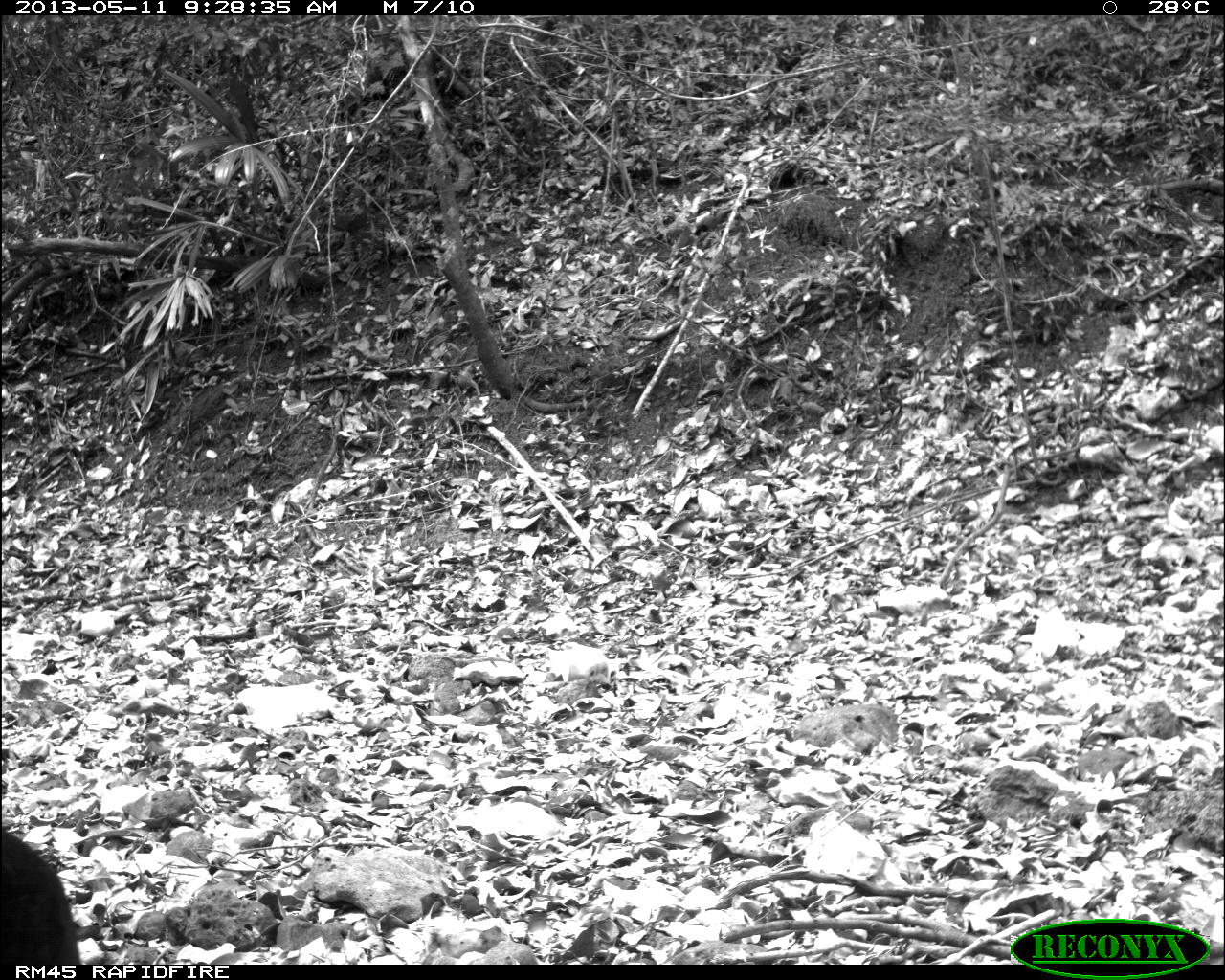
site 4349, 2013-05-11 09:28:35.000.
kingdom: Animalia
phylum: Chordata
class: Aves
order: Galliformes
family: Cracidae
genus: Crax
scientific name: Crax rubra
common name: great curassow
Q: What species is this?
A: Crax rubra (great curassow).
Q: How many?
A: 1.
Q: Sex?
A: Female.